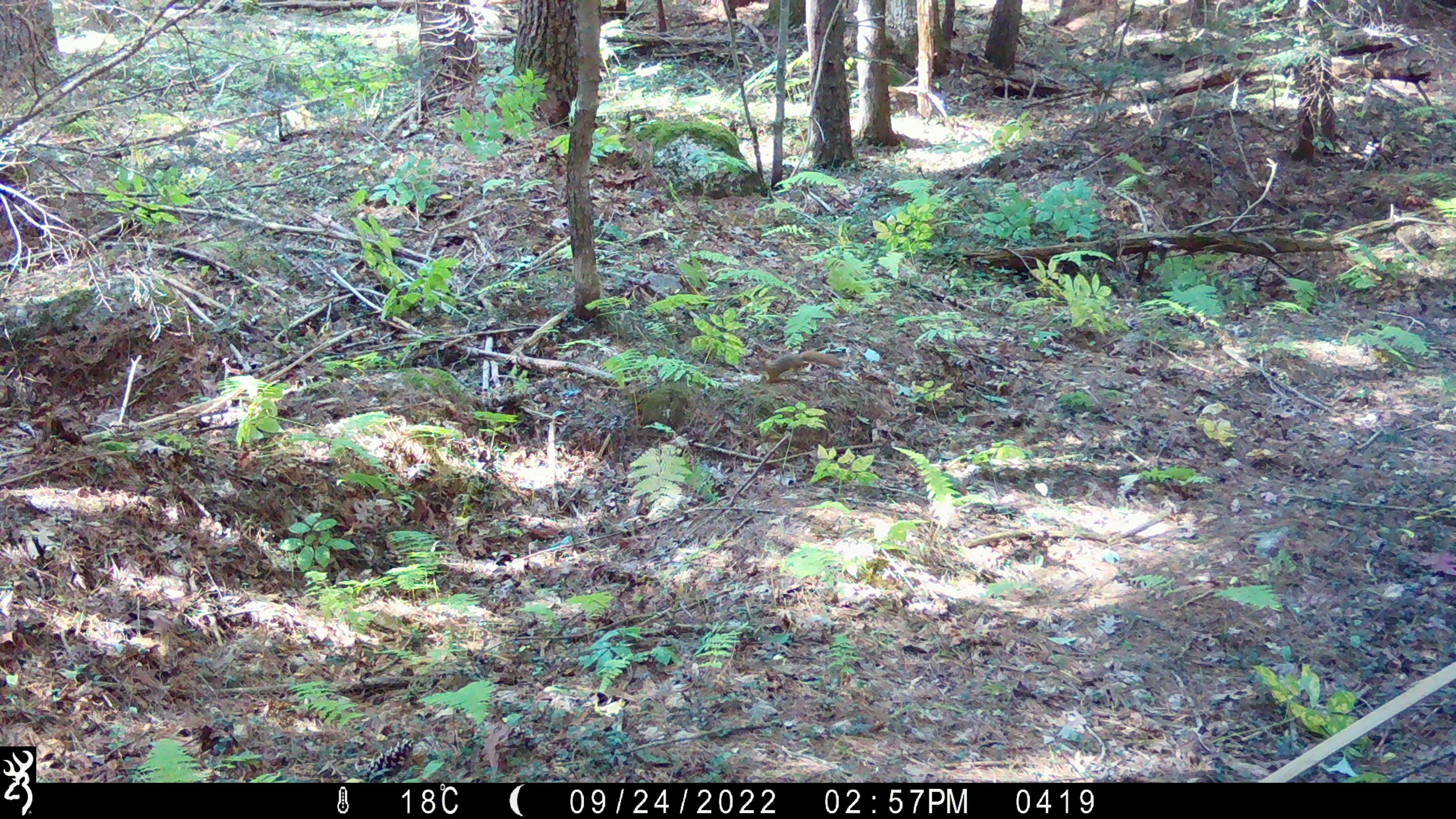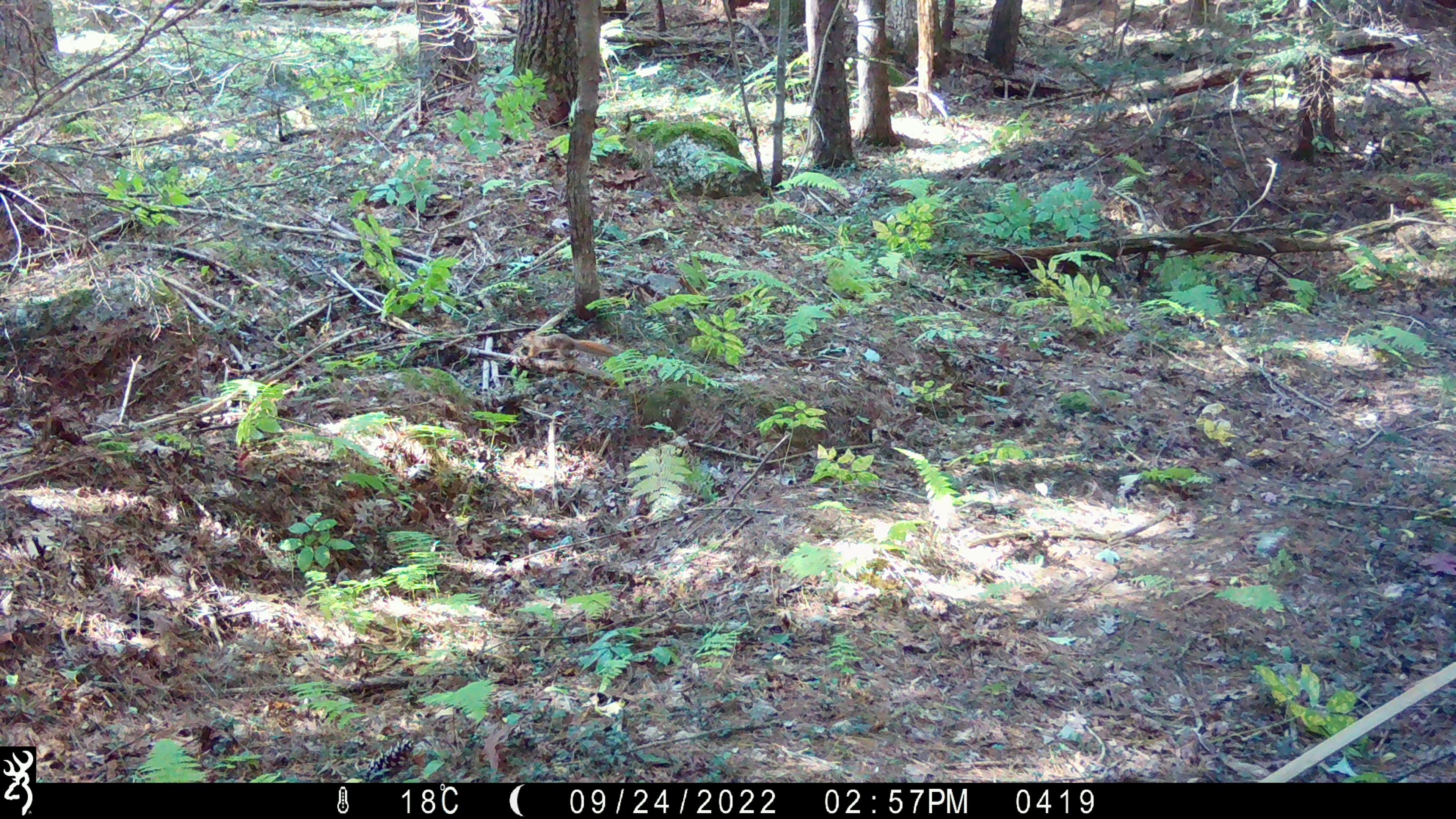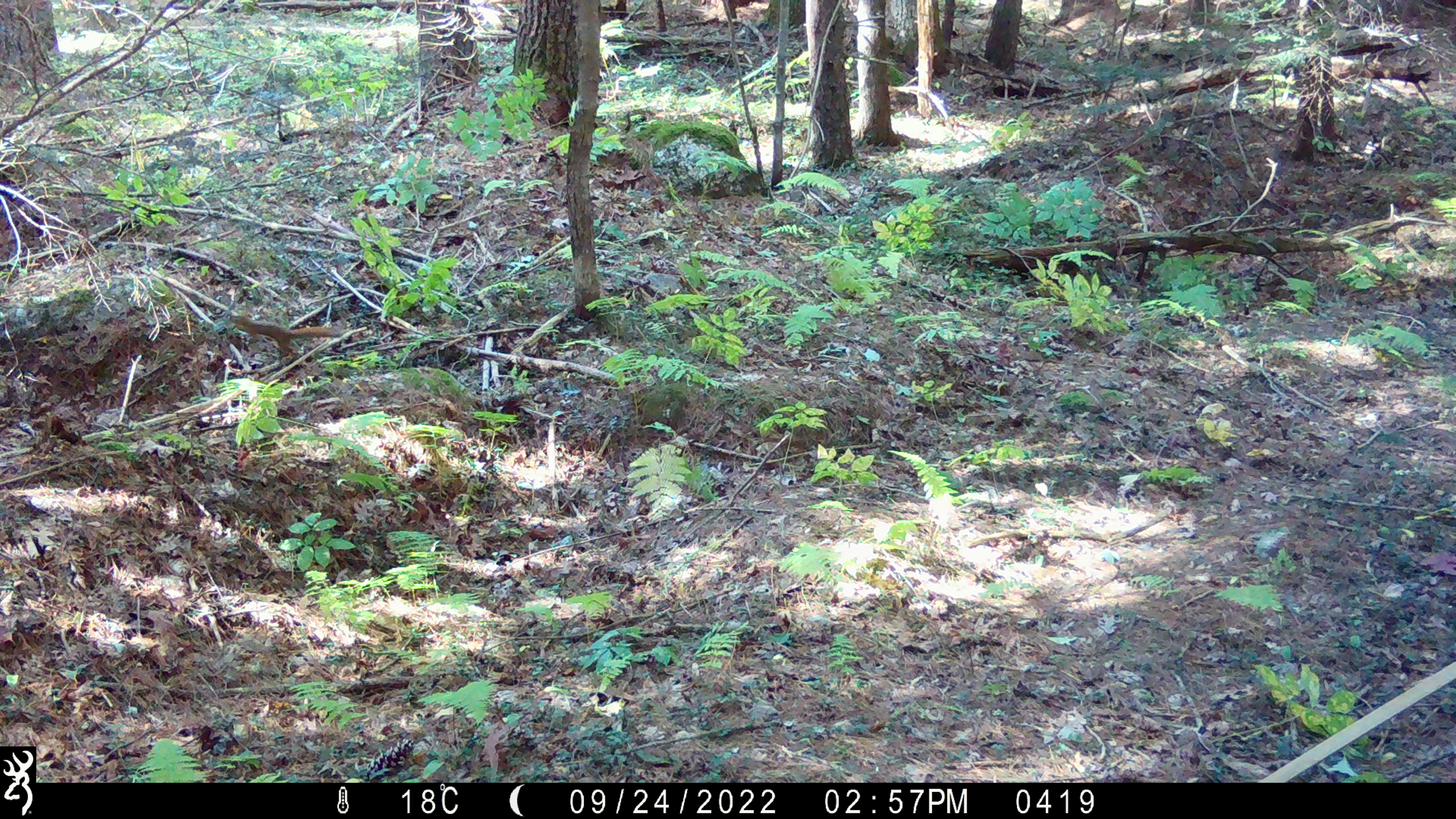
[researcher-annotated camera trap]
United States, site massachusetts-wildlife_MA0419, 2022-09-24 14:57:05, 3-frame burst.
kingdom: Animalia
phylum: Chordata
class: Mammalia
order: Rodentia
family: Sciuridae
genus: Tamiasciurus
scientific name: Tamiasciurus hudsonicus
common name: red squirrel